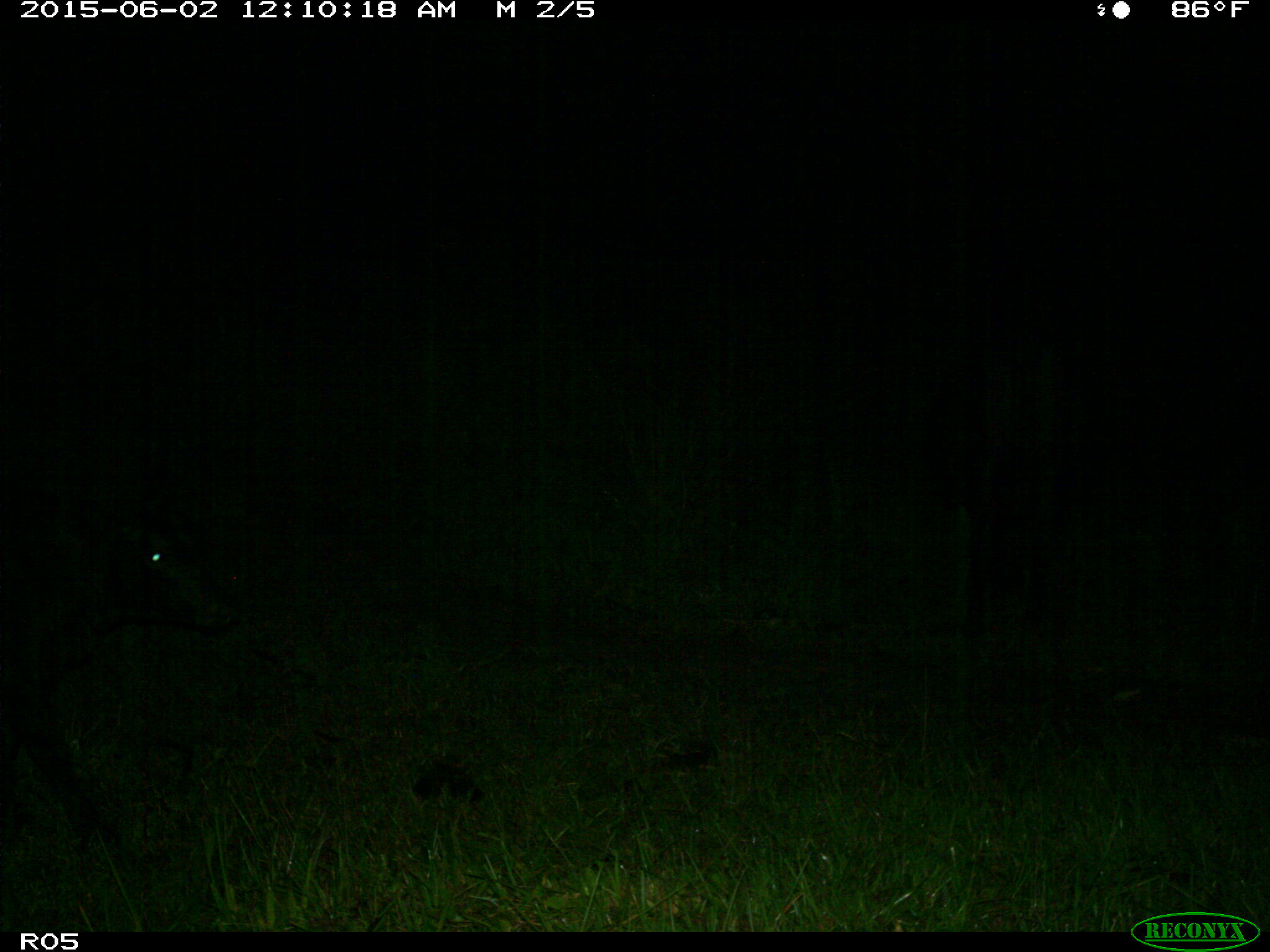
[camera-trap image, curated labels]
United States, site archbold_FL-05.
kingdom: Animalia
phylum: Chordata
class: Mammalia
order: Artiodactyla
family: Bovidae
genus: Bos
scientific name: Bos taurus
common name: domestic cow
Bos taurus (domestic cow).